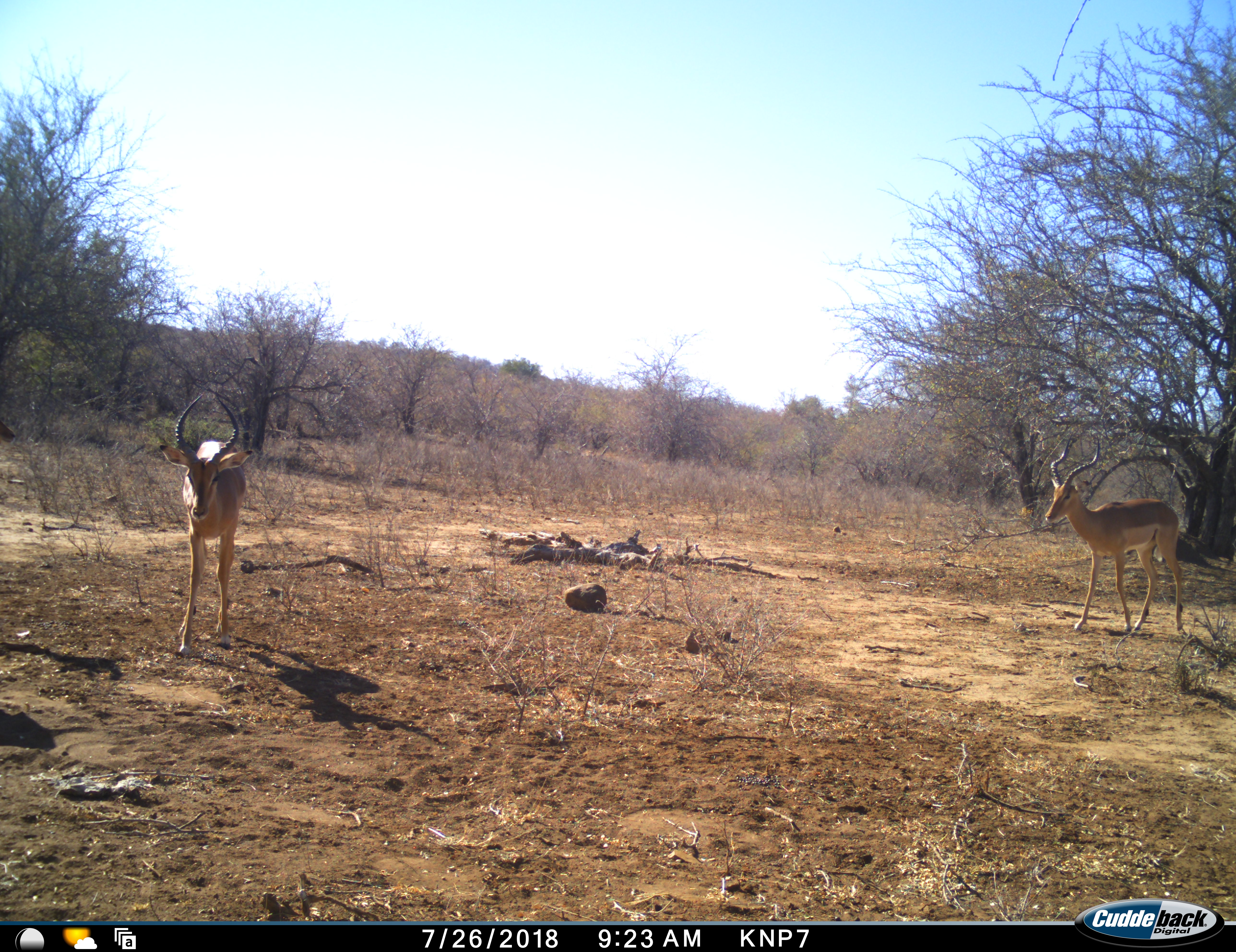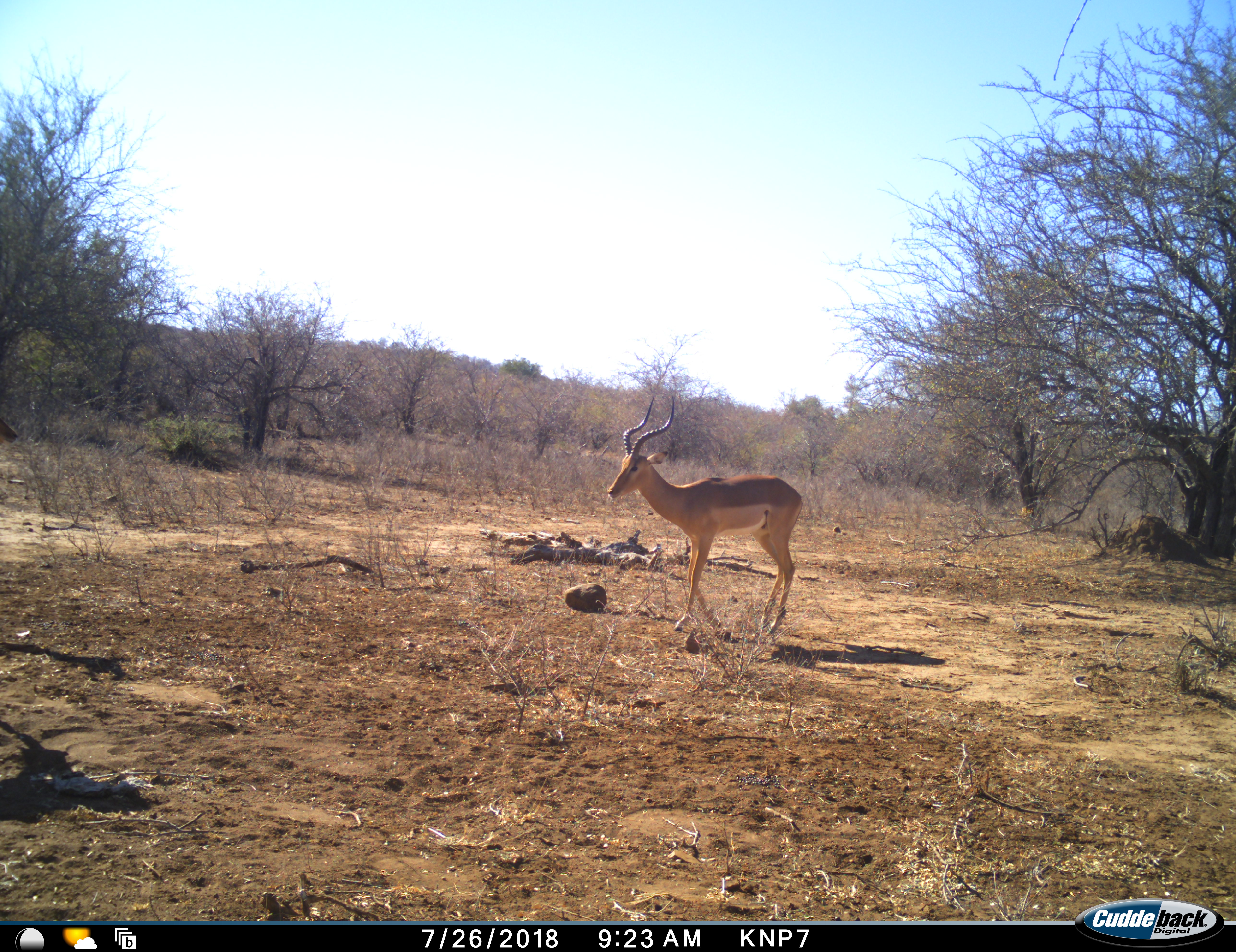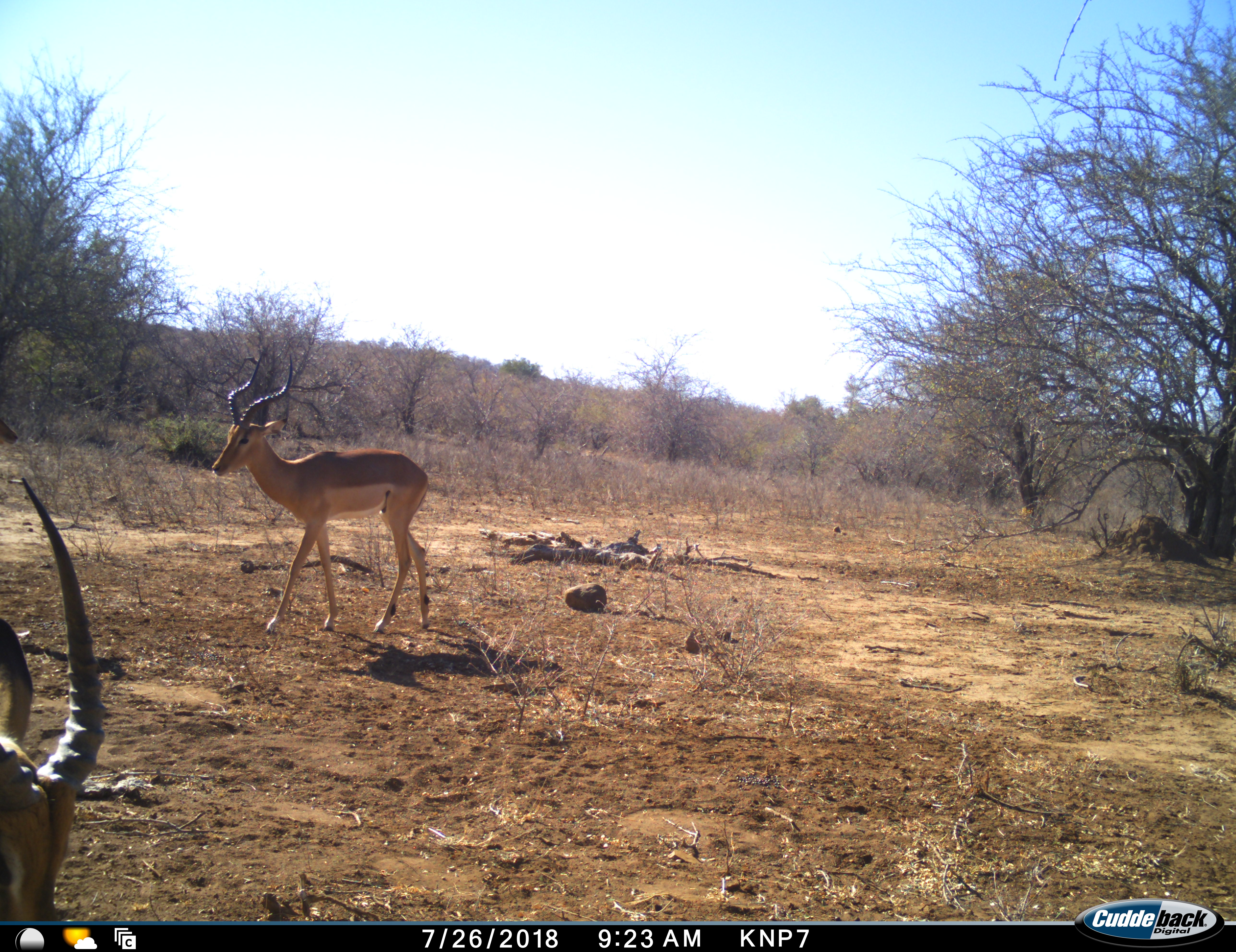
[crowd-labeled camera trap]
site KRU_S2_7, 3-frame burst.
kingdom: Animalia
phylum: Chordata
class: Mammalia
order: Artiodactyla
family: Bovidae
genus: Aepyceros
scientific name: Aepyceros melampus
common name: impala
Impala (Aepyceros melampus), count 2. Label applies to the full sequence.